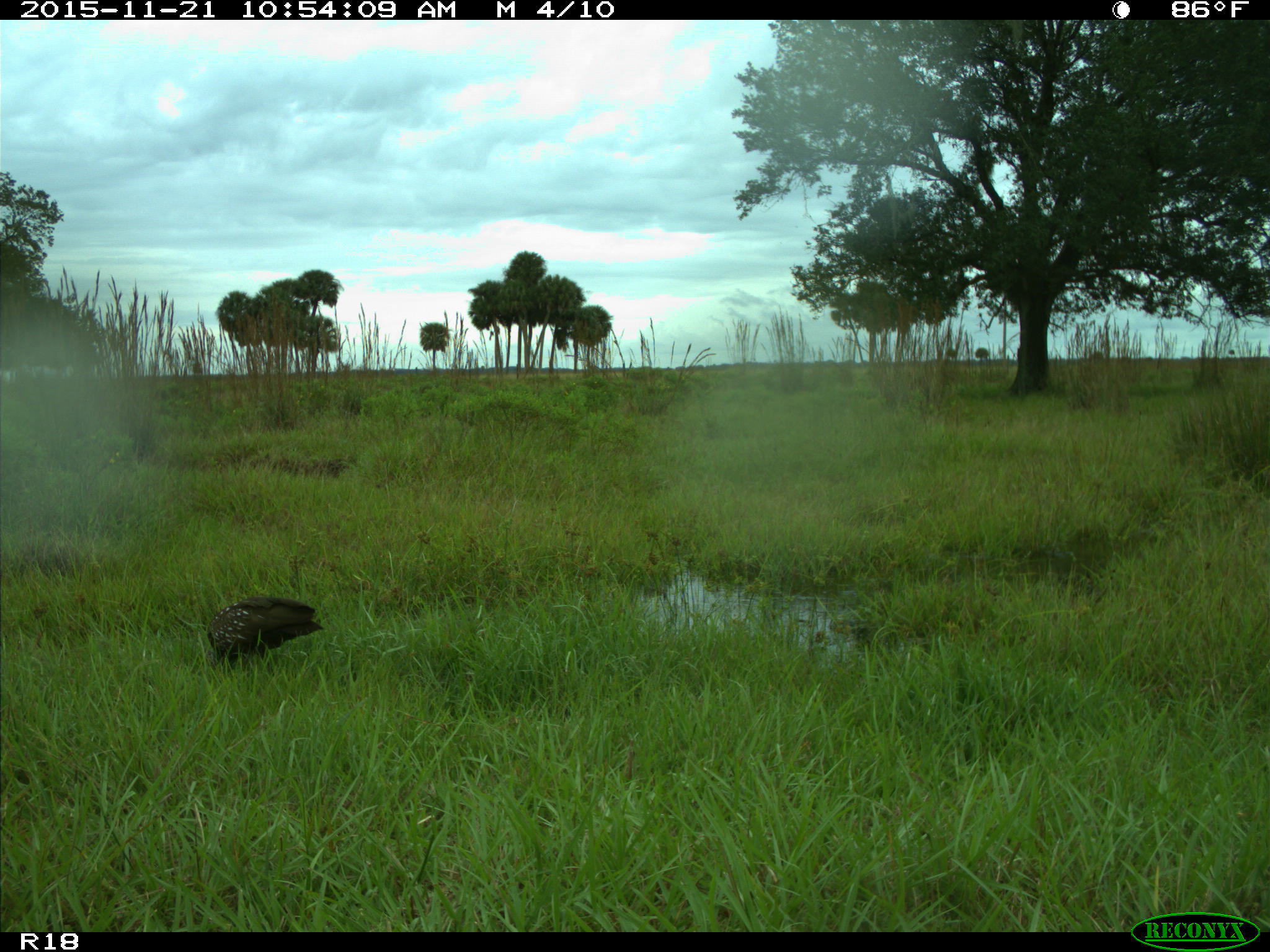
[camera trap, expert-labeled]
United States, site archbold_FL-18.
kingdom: Animalia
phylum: Chordata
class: Aves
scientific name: Aves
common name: birds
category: unidentified bird